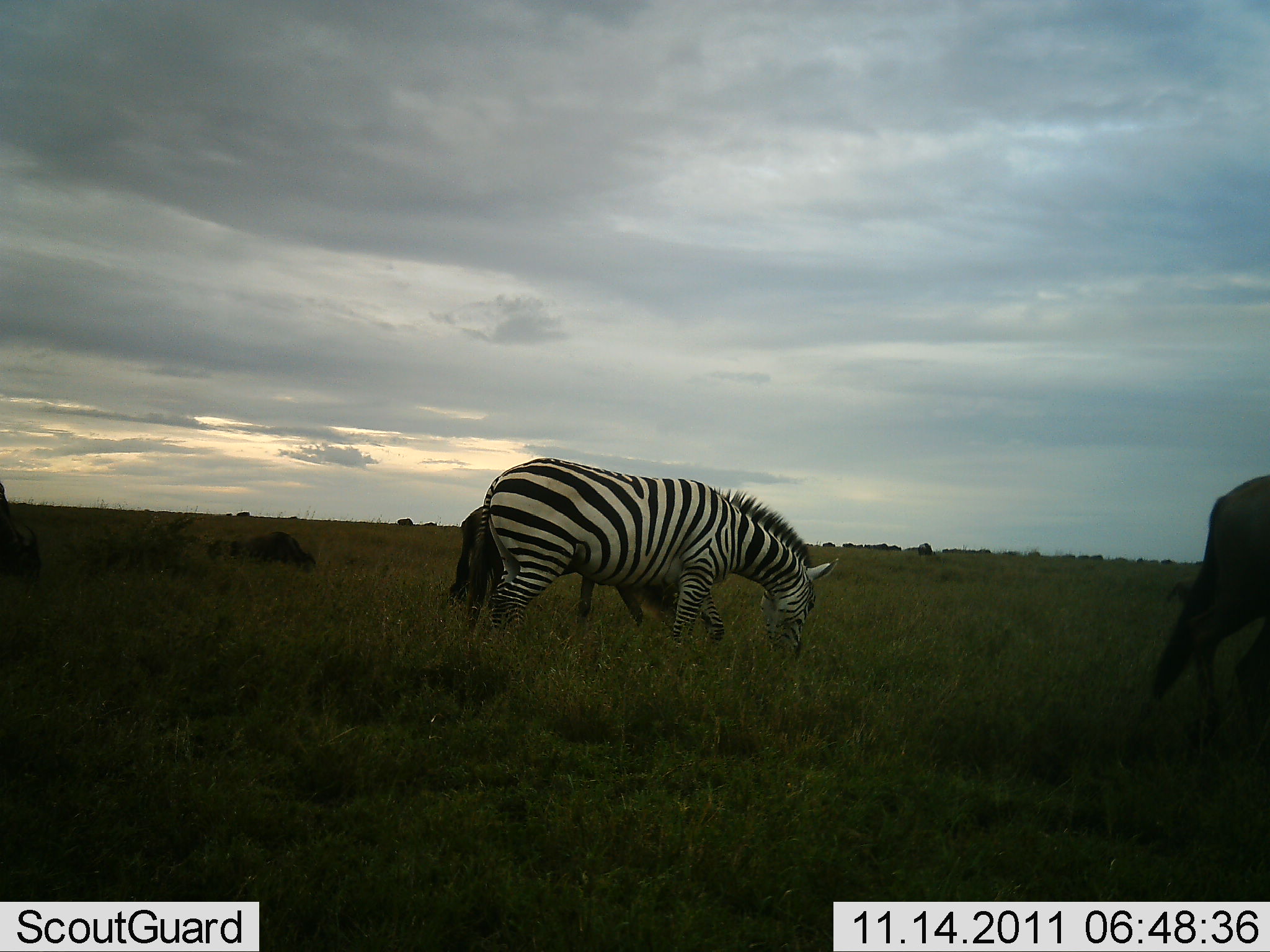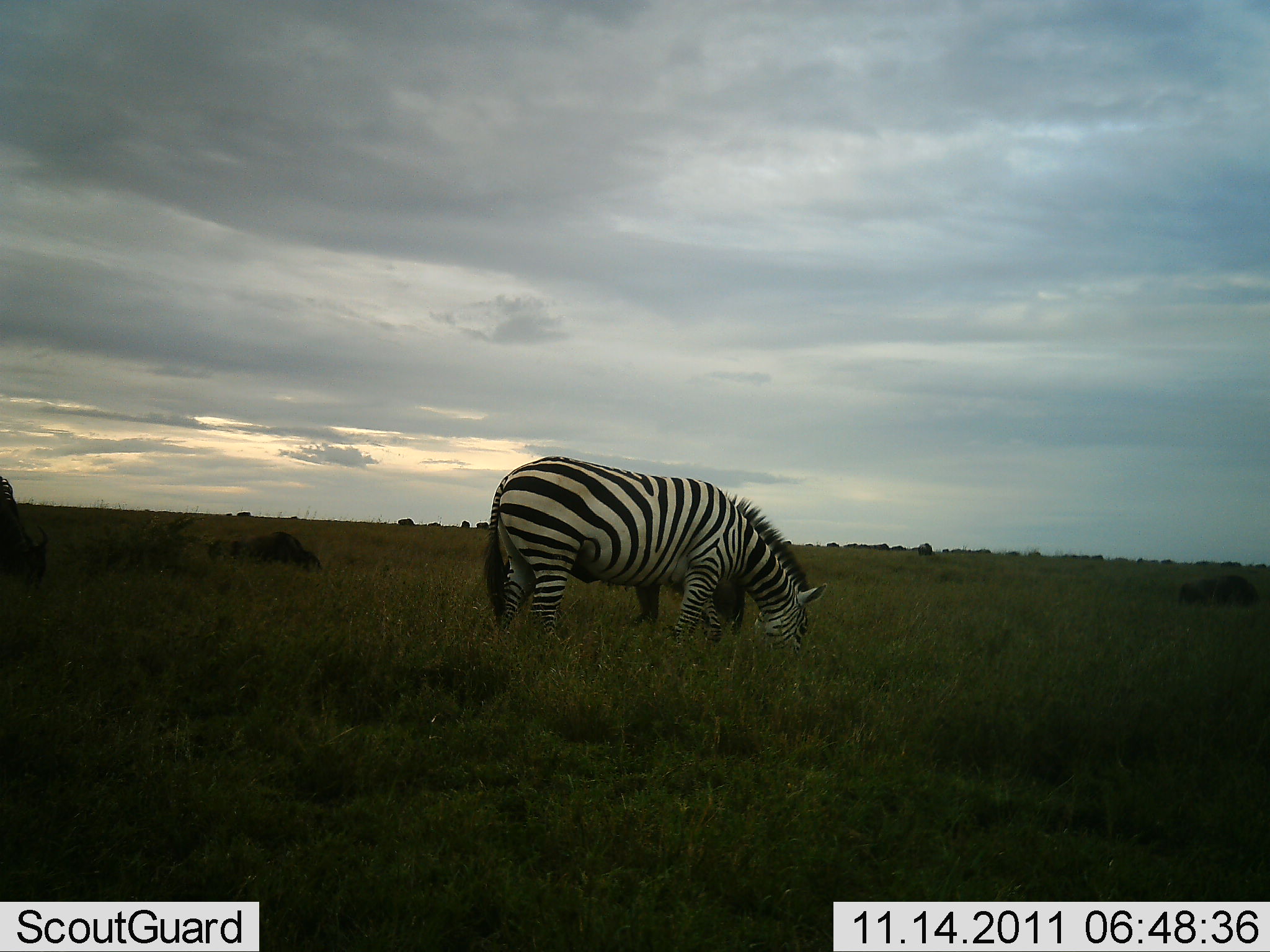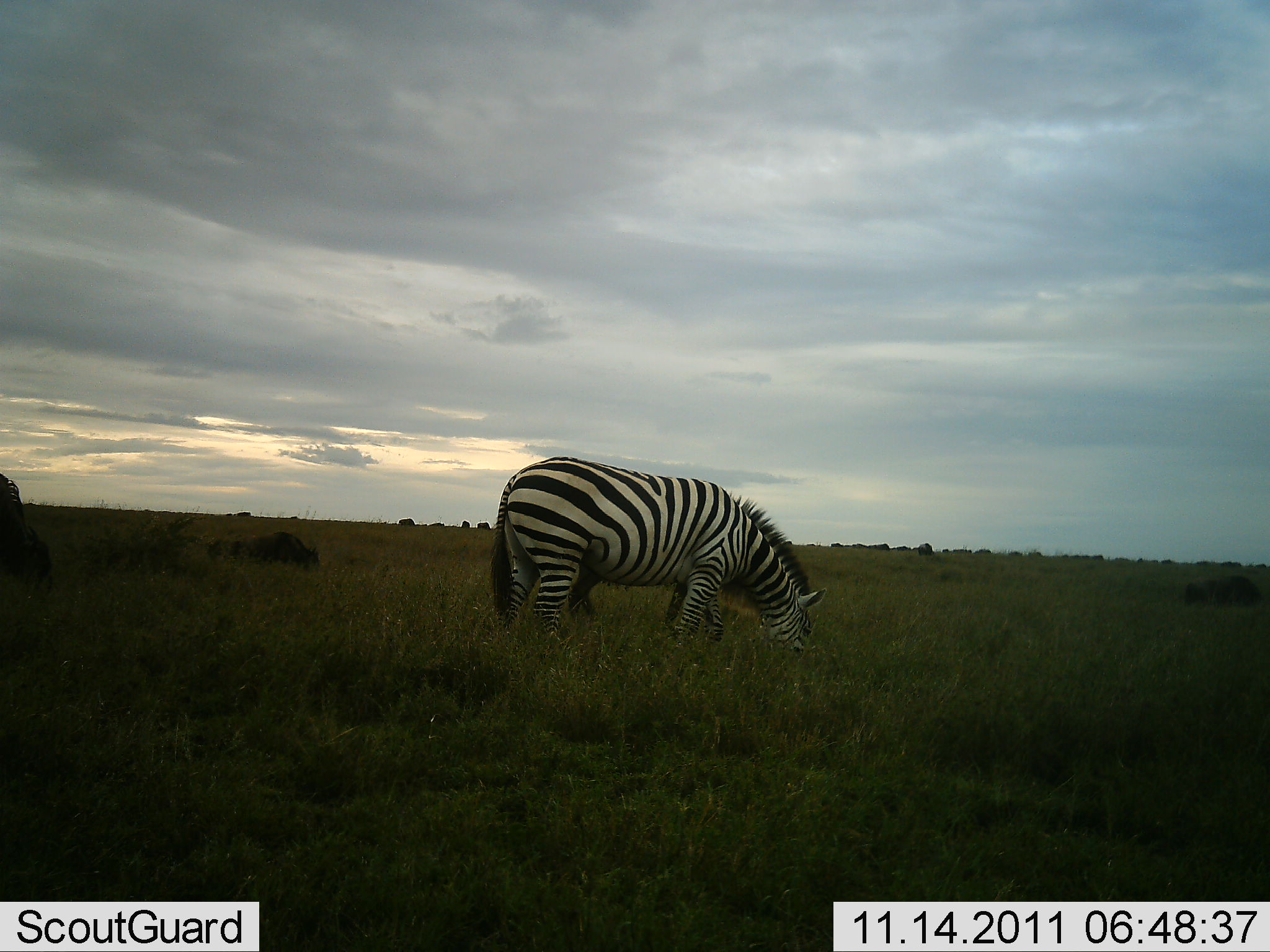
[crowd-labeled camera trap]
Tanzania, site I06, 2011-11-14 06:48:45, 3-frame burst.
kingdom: Animalia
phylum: Chordata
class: Mammalia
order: Artiodactyla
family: Bovidae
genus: Connochaetes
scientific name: Connochaetes taurinus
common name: blue wildebeest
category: wildebeest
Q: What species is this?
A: Wildebeest (blue wildebeest) (Connochaetes taurinus).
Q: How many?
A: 11-50.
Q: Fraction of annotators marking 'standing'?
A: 18%.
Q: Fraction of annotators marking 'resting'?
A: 9%.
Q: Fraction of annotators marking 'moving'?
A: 55%.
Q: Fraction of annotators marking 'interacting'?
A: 9%.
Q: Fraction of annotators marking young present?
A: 0%.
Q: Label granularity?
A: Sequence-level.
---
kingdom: Animalia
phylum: Chordata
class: Mammalia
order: Perissodactyla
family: Equidae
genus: Equus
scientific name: Equus quagga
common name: plains zebra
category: zebra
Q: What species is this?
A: Zebra (plains zebra) (Equus quagga).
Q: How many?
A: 1.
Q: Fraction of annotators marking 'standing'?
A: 10%.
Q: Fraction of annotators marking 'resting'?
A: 0%.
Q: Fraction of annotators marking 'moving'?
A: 0%.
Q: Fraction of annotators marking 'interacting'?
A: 0%.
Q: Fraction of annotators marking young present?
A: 5%.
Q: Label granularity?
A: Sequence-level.